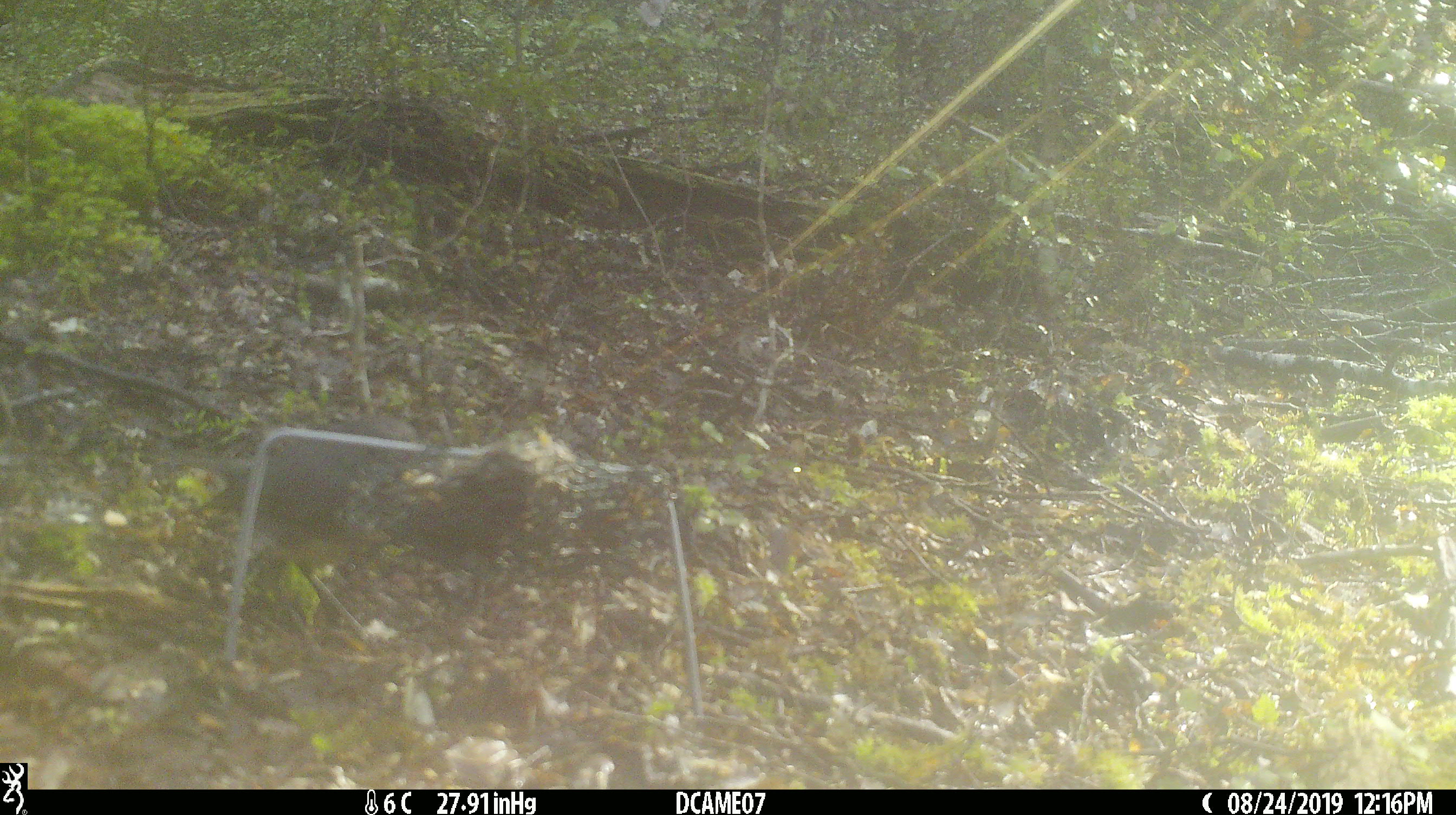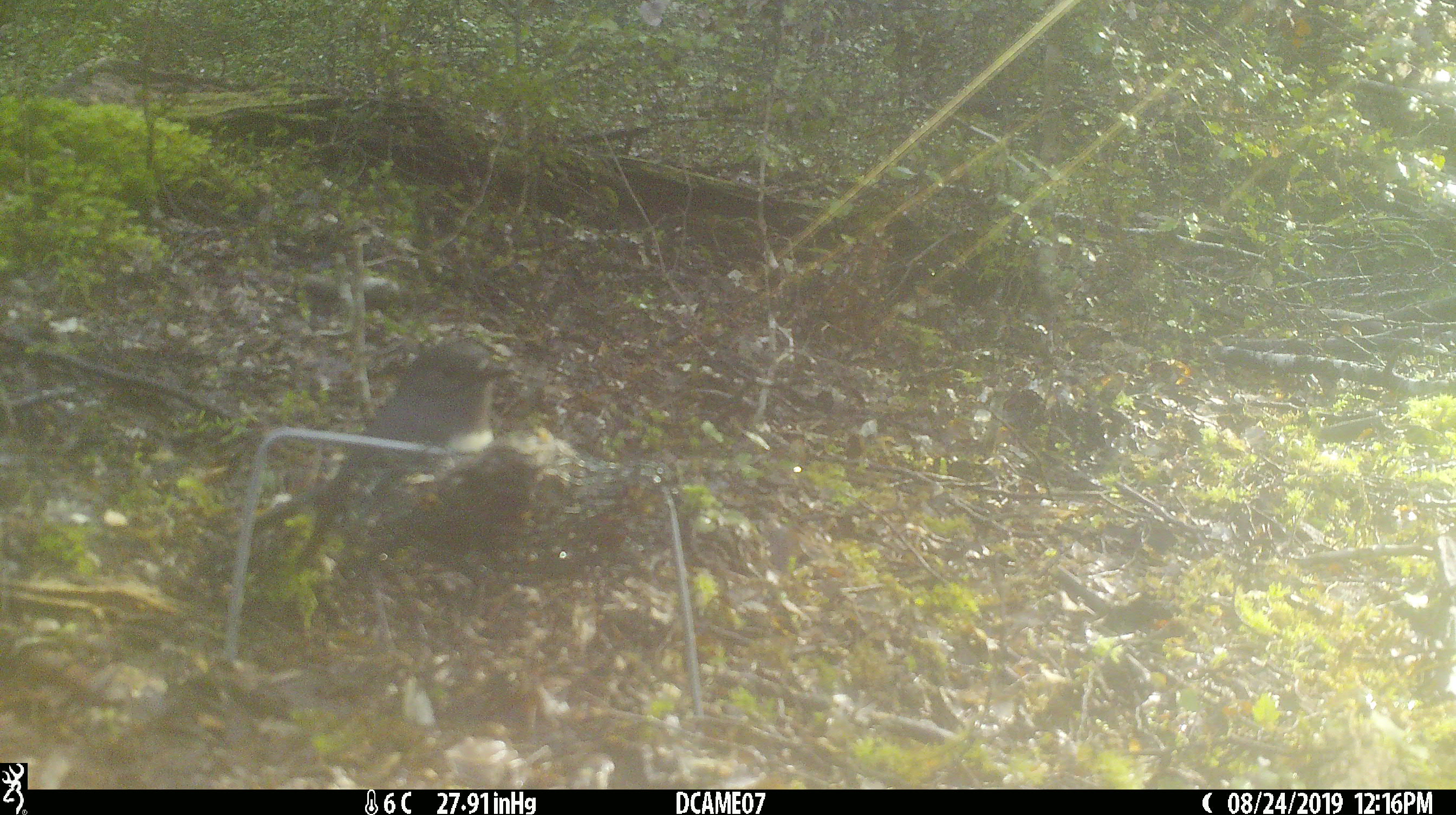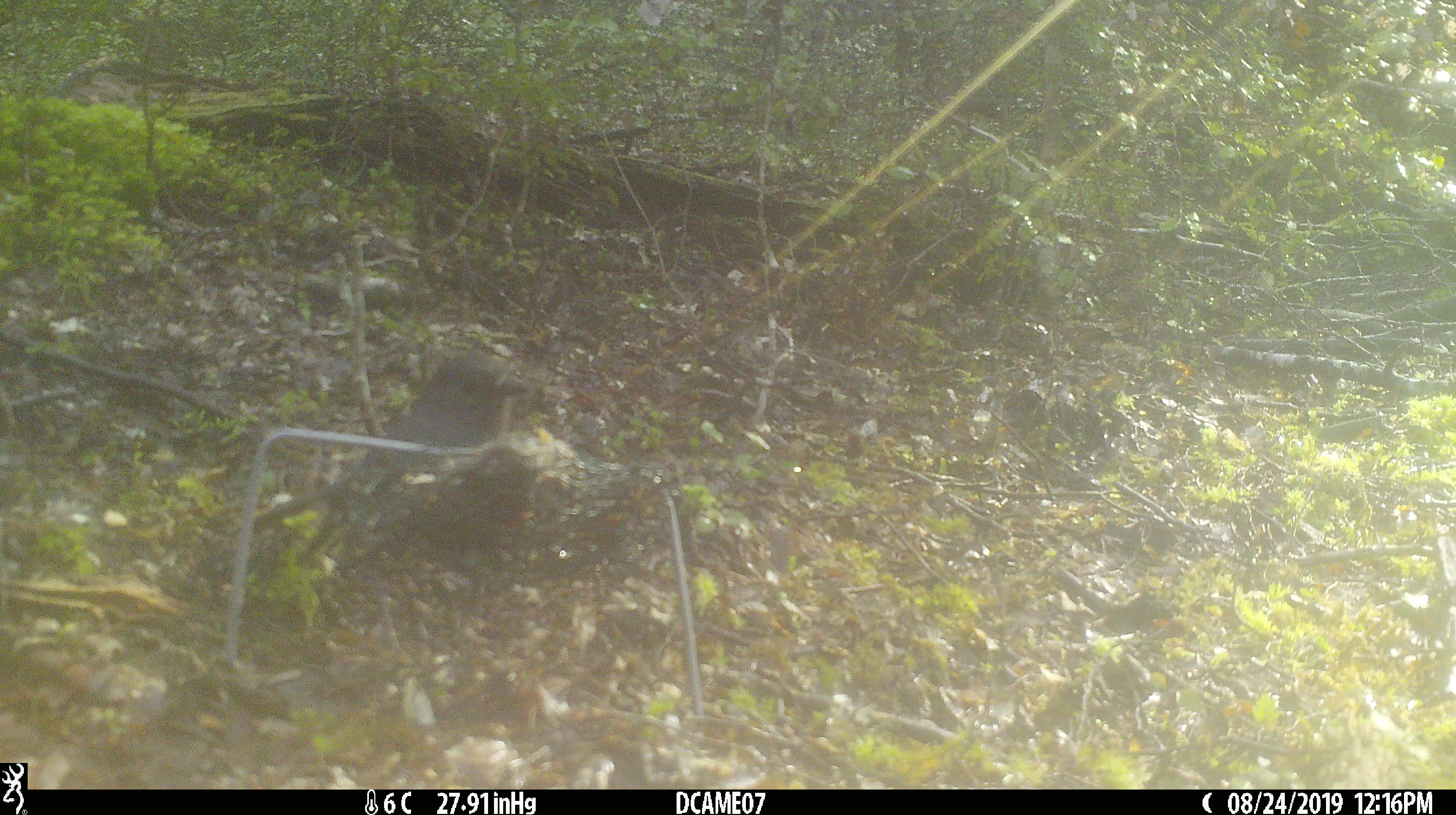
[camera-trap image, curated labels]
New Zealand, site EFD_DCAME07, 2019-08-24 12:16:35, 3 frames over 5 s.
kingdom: Animalia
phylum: Chordata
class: Aves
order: Passeriformes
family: Petroicidae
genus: Petroica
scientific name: Petroica australis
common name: new zealand robin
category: robin